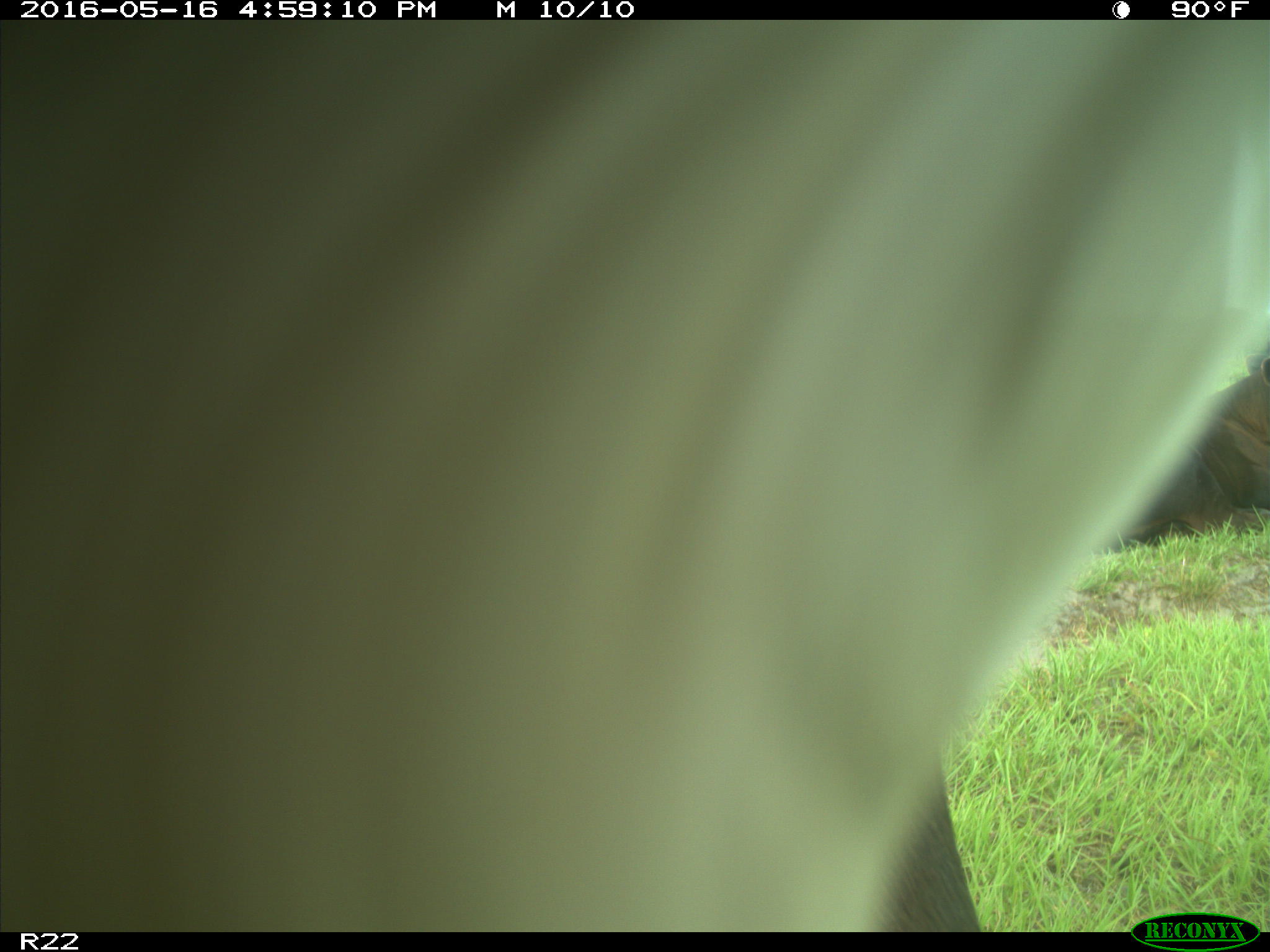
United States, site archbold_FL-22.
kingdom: Animalia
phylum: Chordata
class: Mammalia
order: Artiodactyla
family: Bovidae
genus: Bos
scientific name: Bos taurus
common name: domestic cow